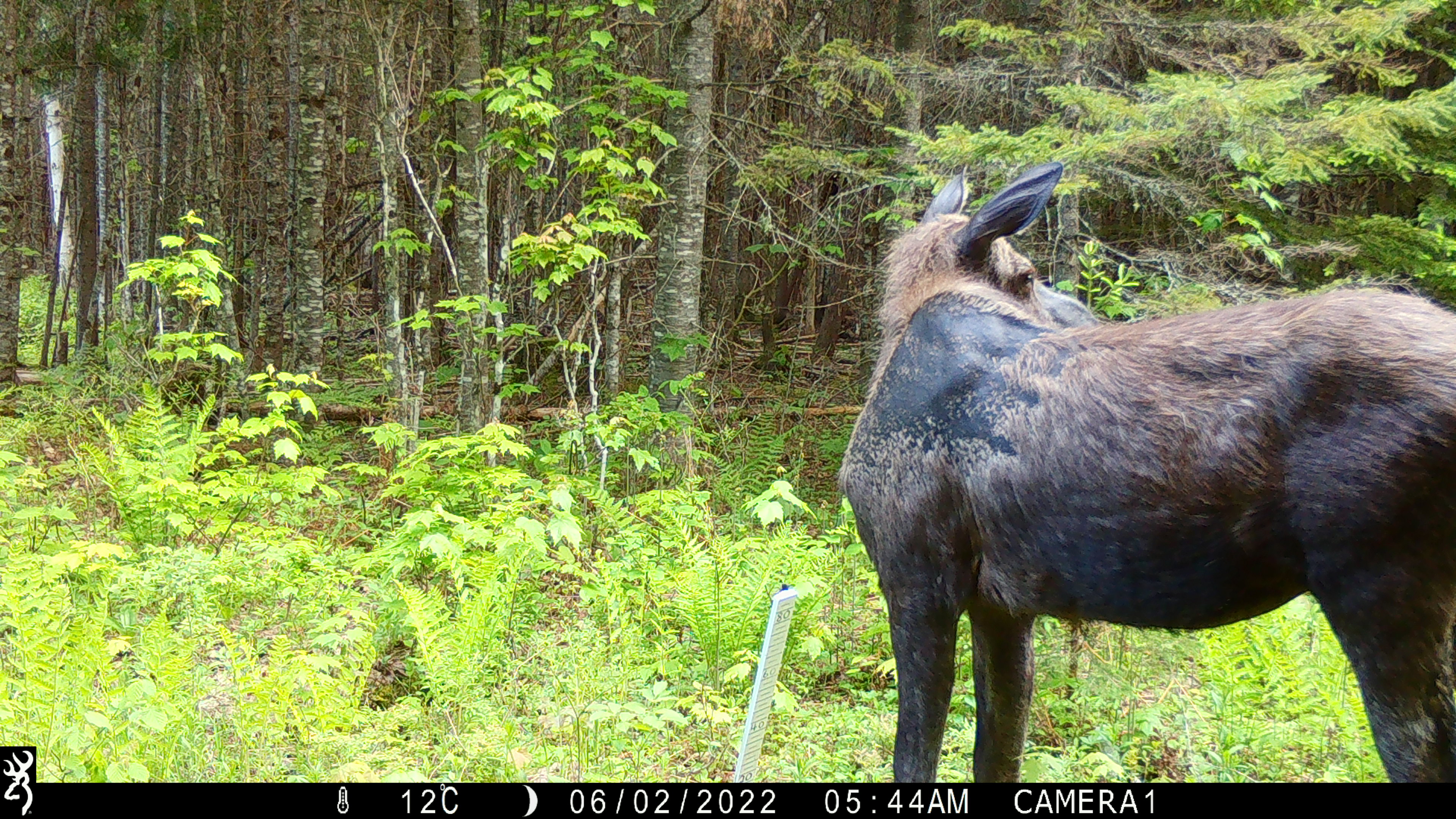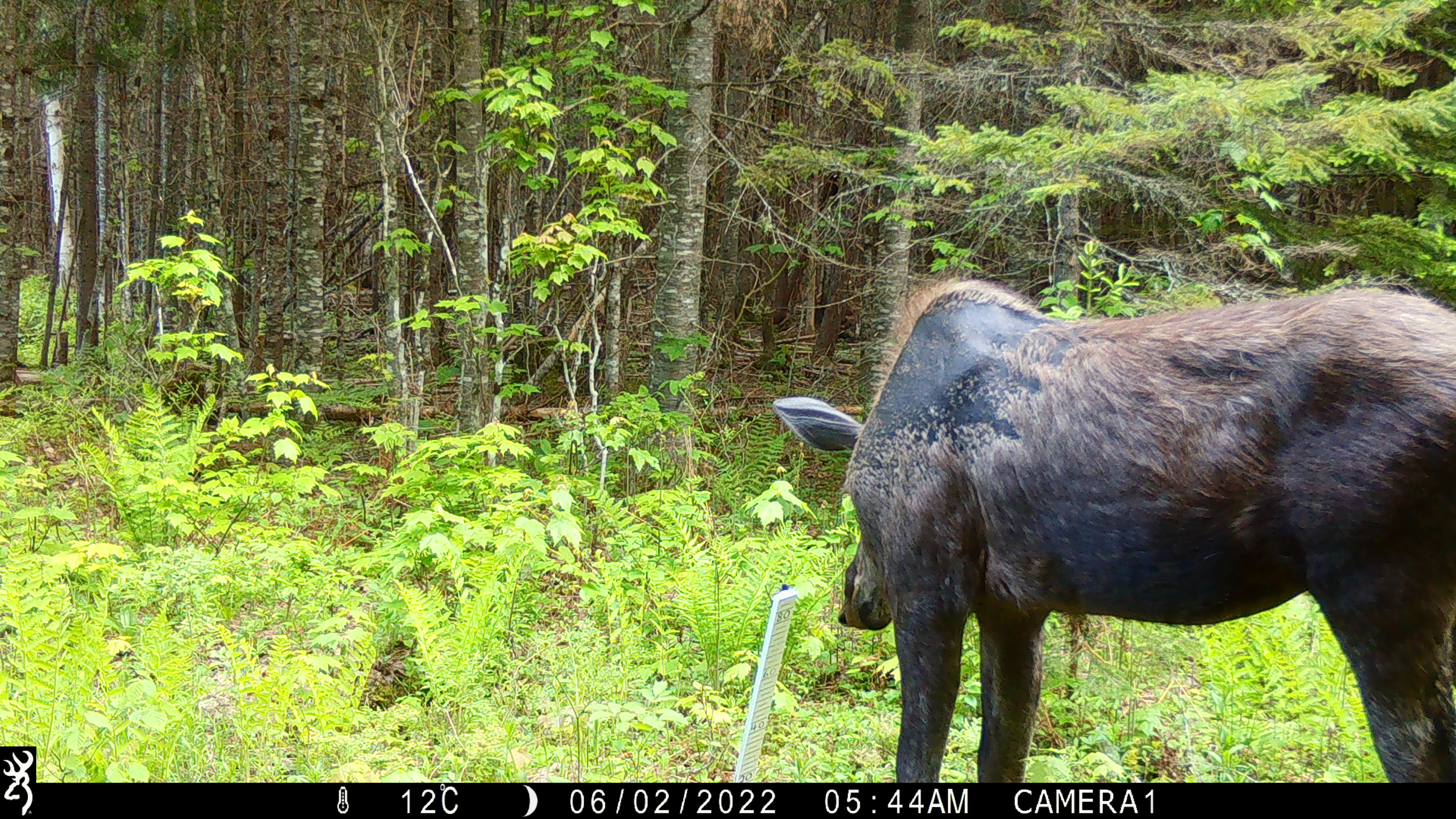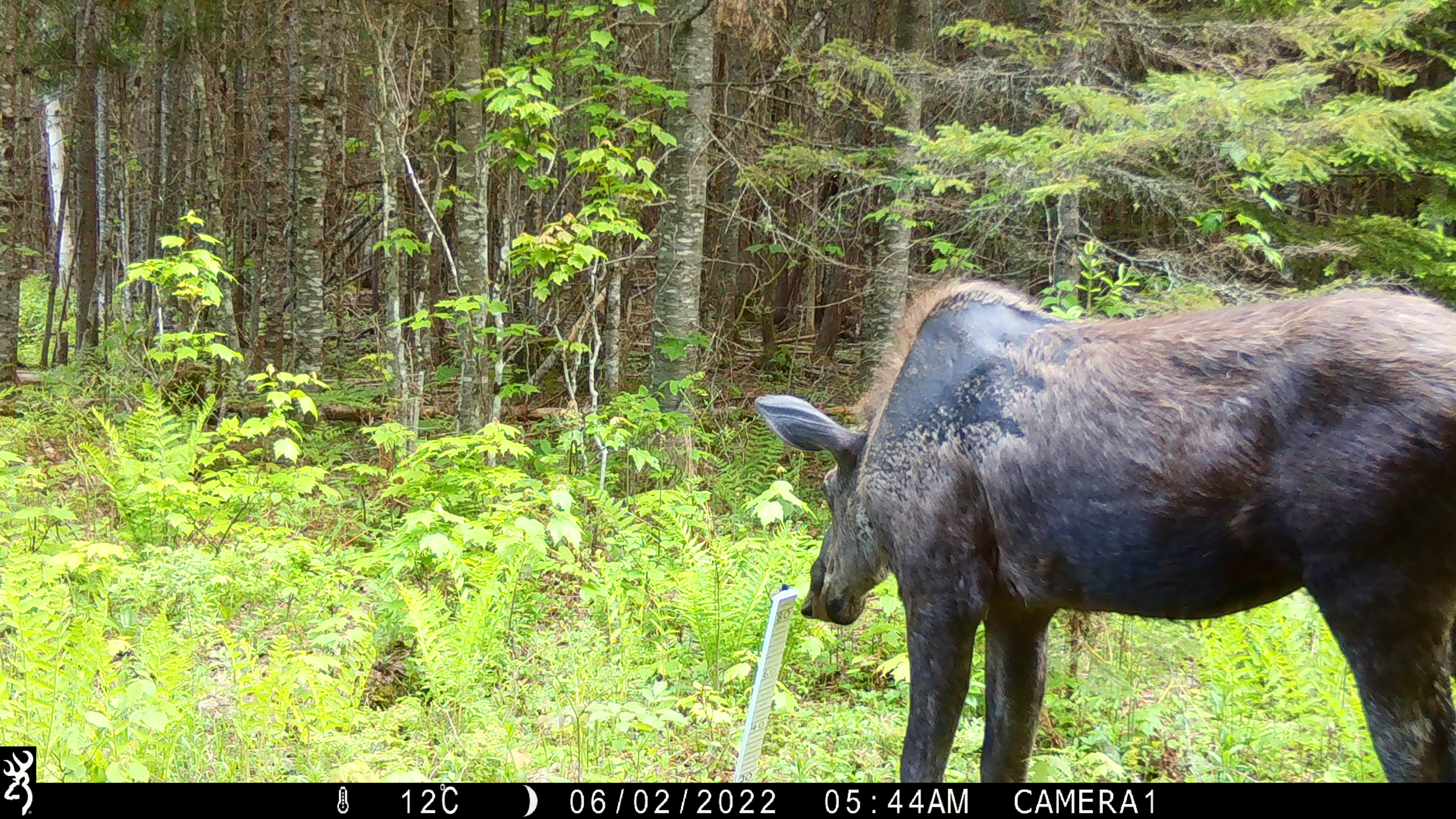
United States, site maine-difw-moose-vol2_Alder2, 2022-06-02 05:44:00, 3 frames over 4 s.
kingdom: Animalia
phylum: Chordata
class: Mammalia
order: Artiodactyla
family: Cervidae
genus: Alces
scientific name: Alces alces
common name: moose